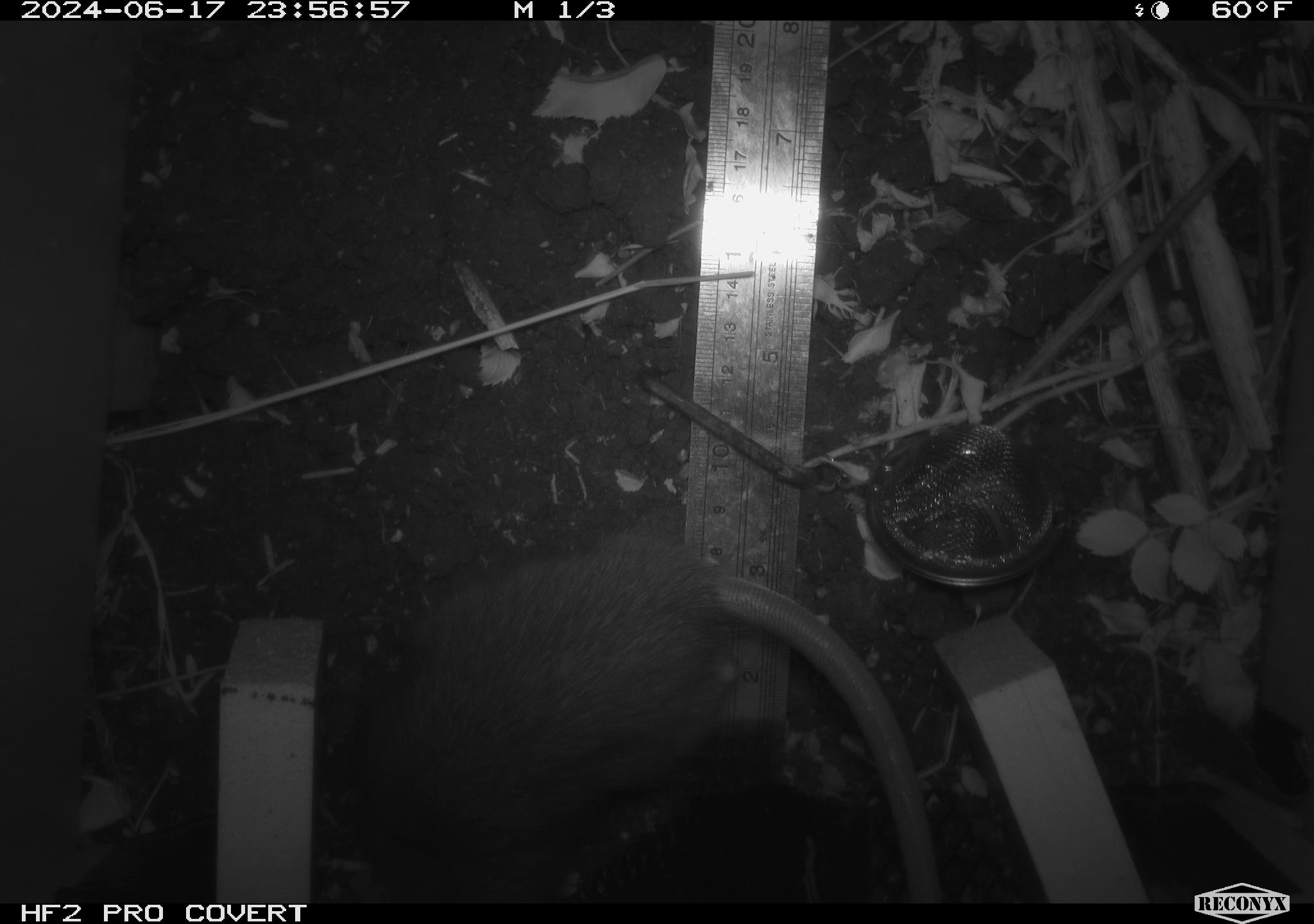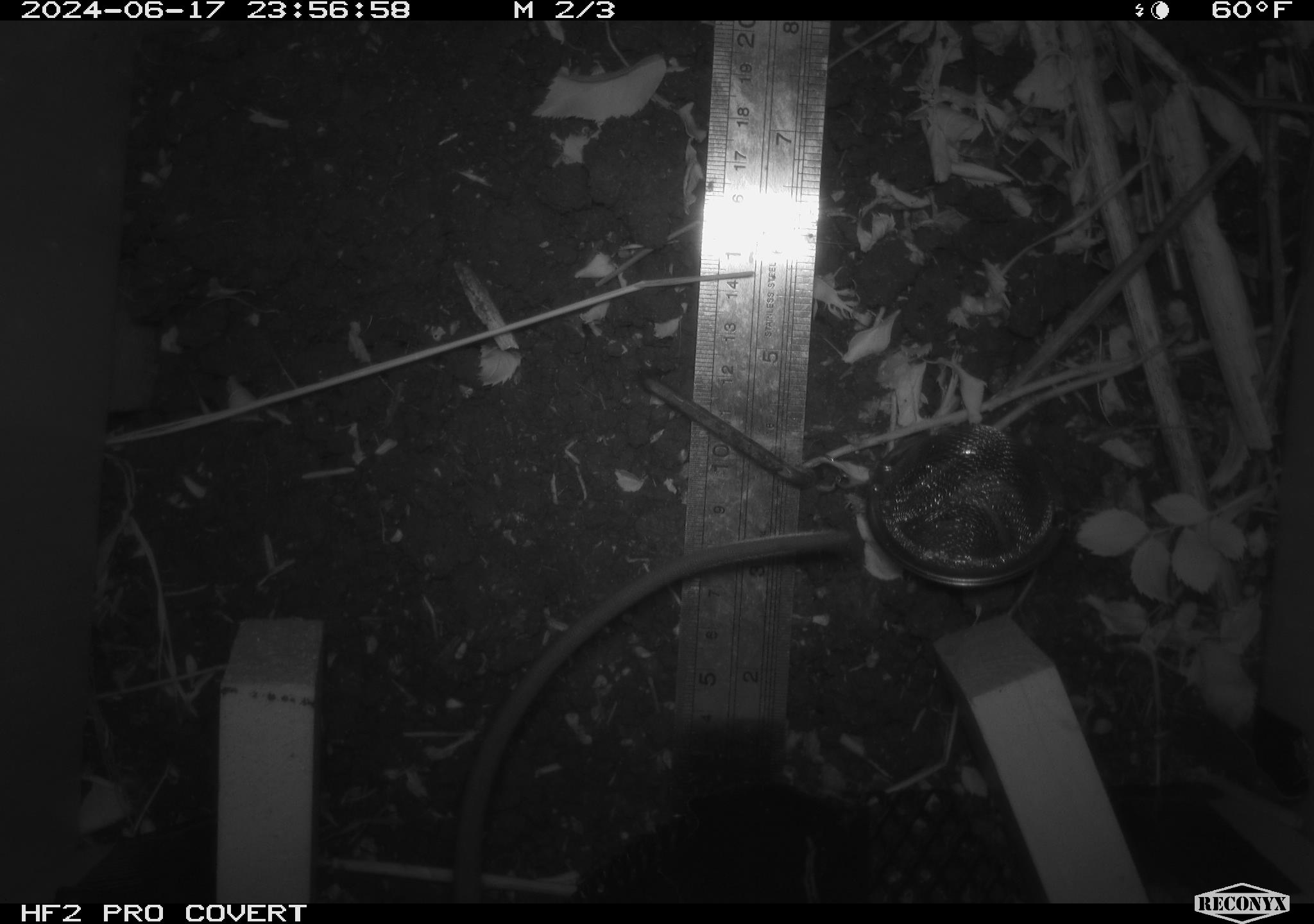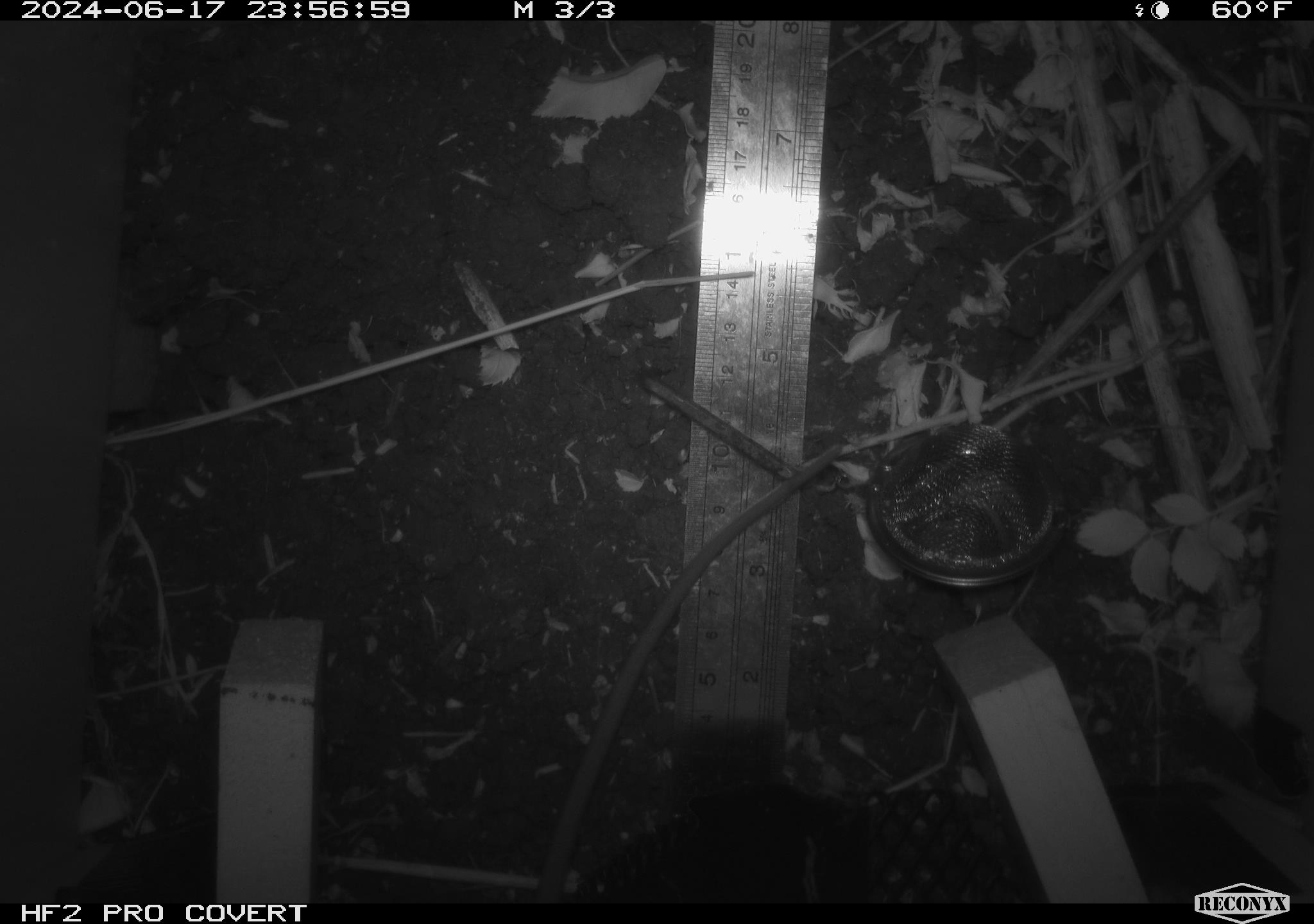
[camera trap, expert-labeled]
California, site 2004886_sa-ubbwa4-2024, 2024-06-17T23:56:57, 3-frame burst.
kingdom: Animalia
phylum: Chordata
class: Mammalia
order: Rodentia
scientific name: Rodentia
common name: woodrat or rat or mouse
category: woodrat or rat or mouse species